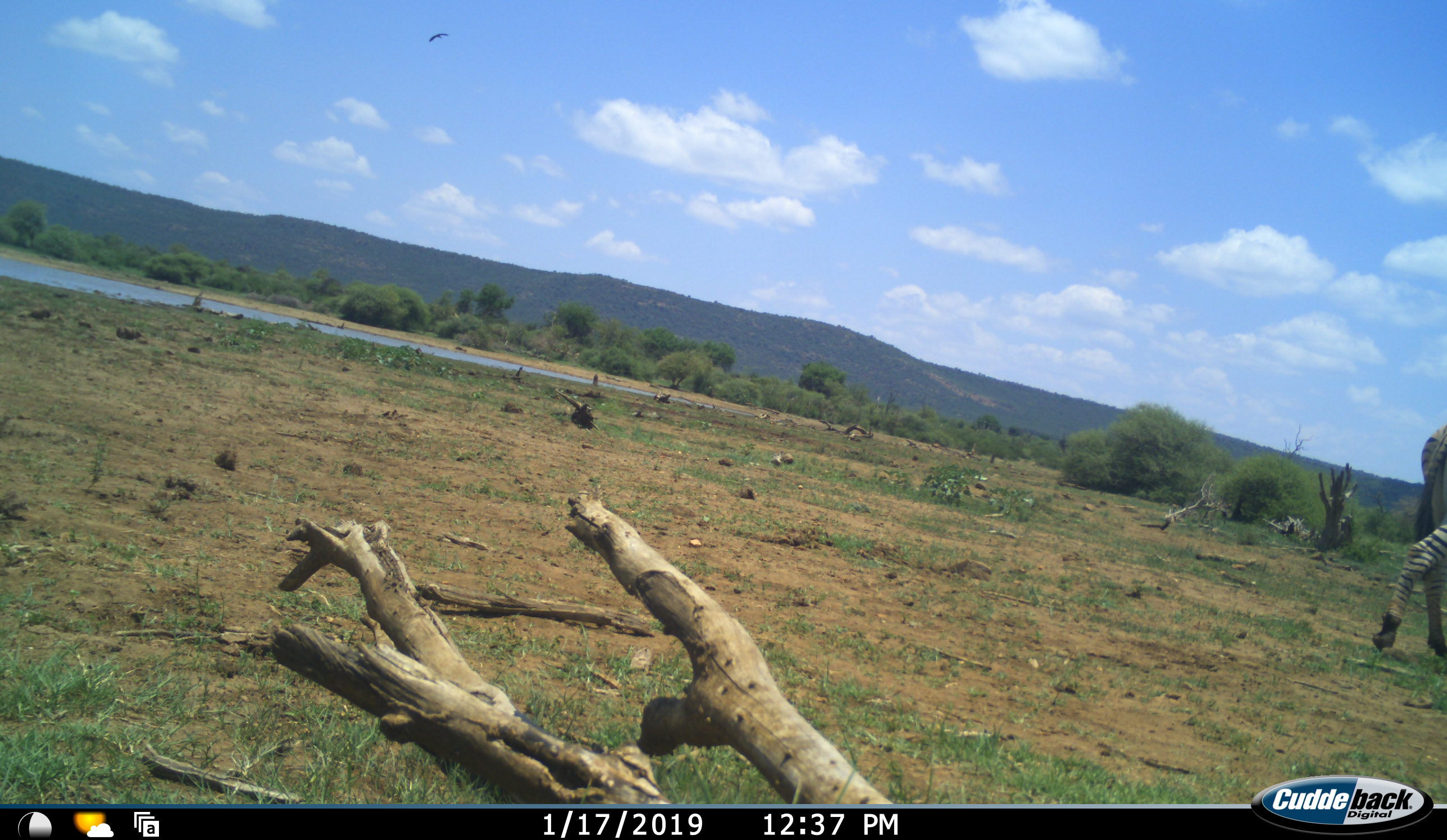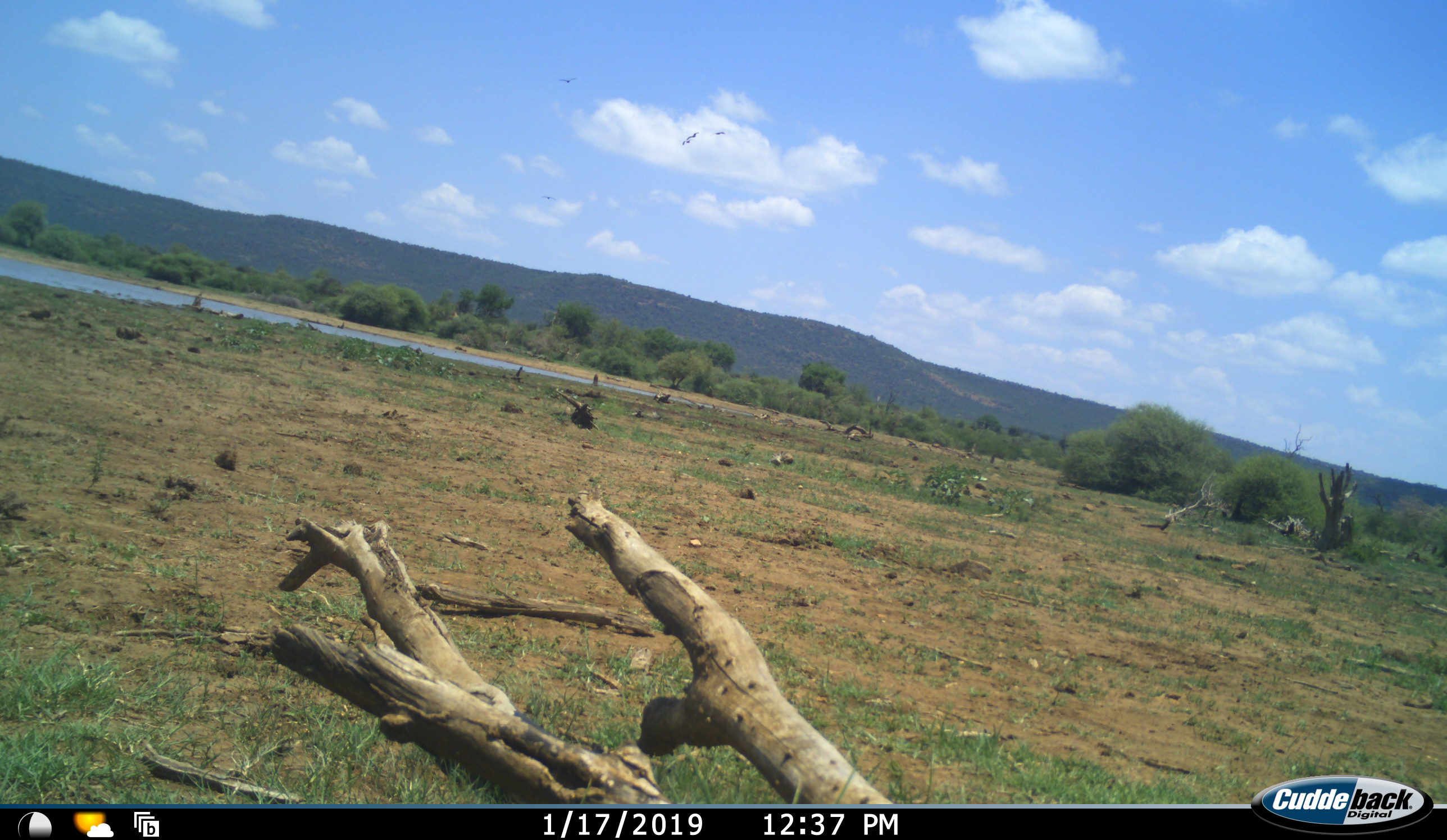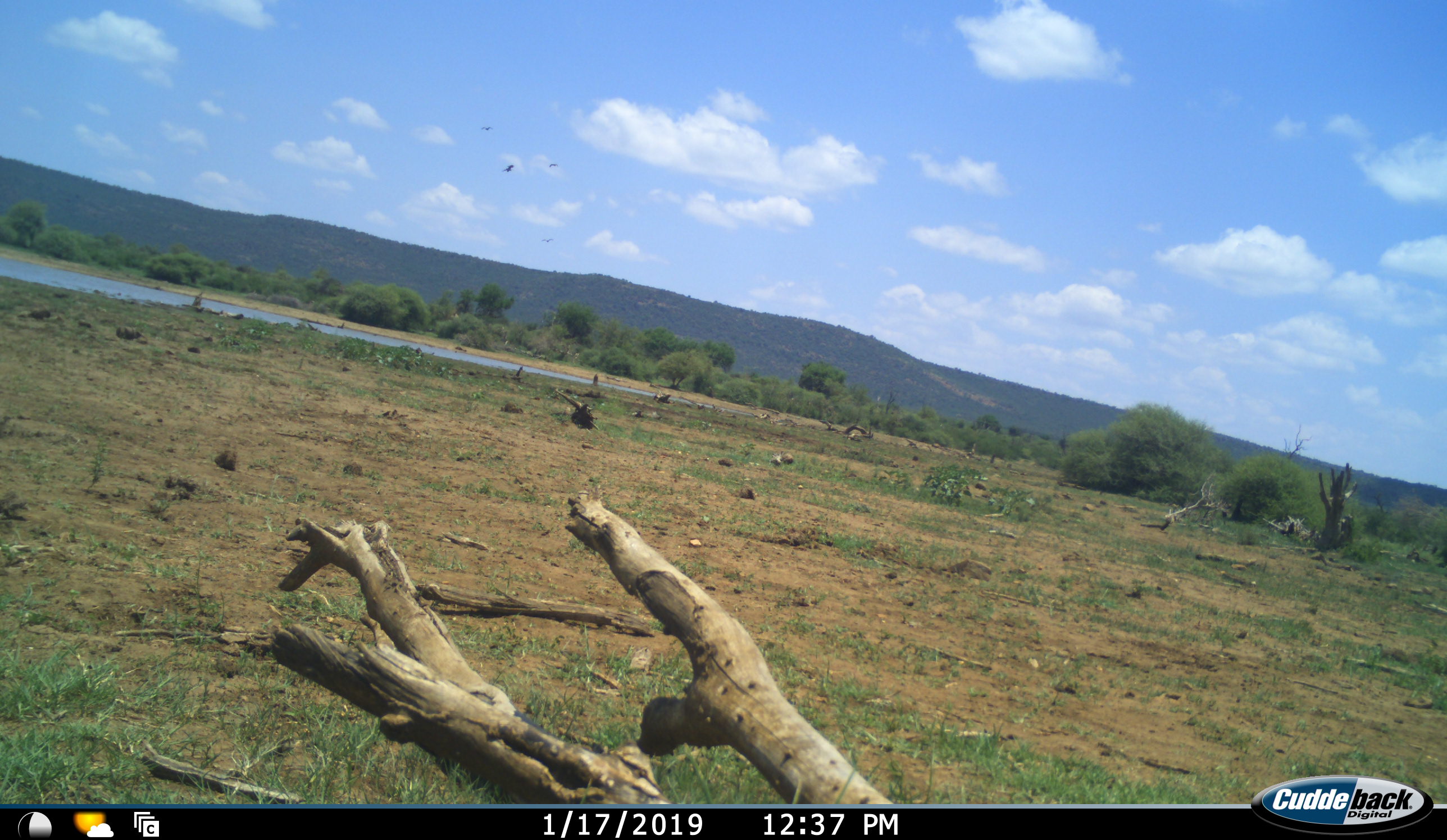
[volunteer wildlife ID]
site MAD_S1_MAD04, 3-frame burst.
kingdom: Animalia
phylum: Chordata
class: Aves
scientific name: Aves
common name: bird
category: birdother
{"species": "birdother (bird) (Aves)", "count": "4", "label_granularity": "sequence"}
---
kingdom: Animalia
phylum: Chordata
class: Mammalia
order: Perissodactyla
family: Equidae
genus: Equus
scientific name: Equus quagga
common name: plains zebra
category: zebraplains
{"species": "zebraplains (plains zebra) (Equus quagga)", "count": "1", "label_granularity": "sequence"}